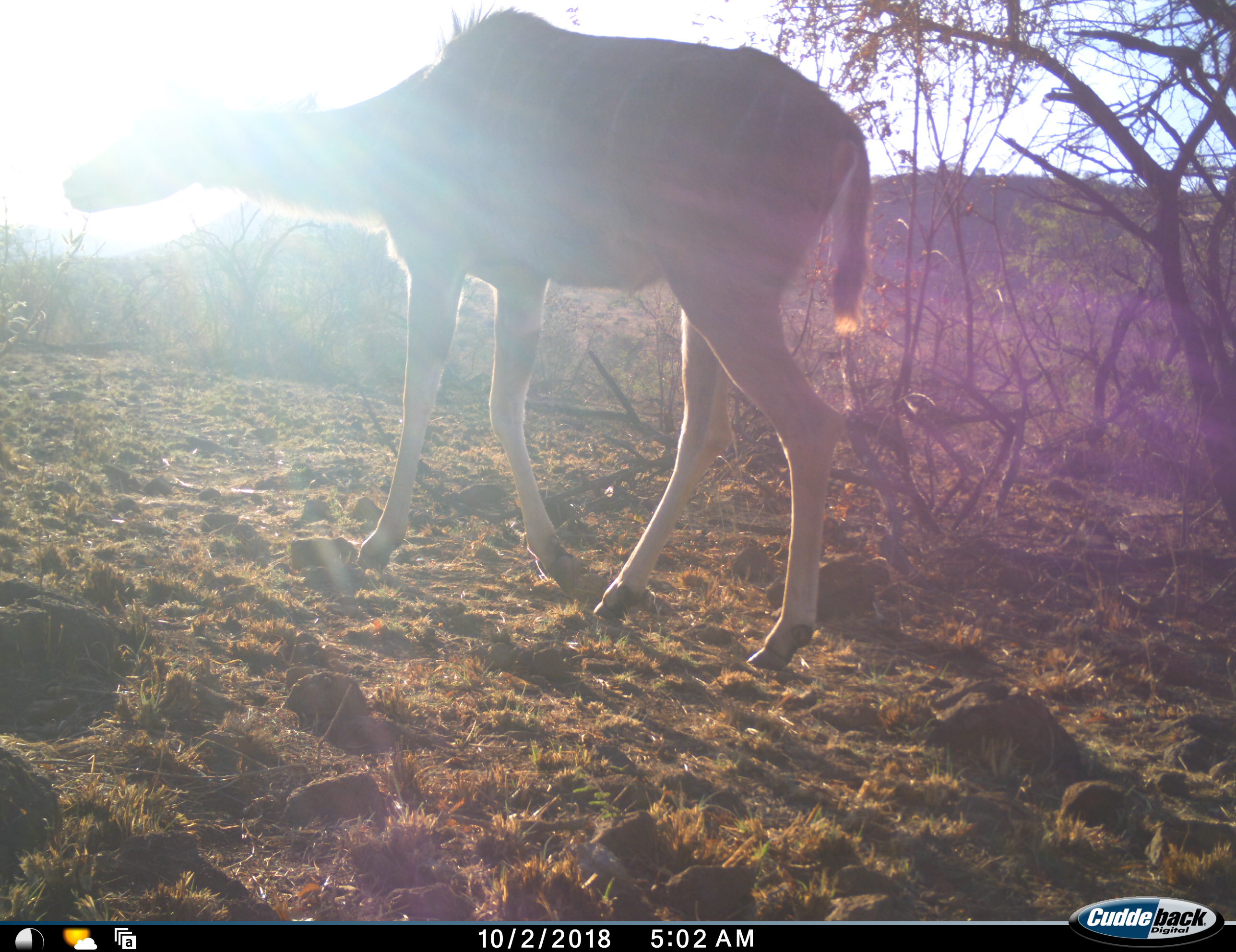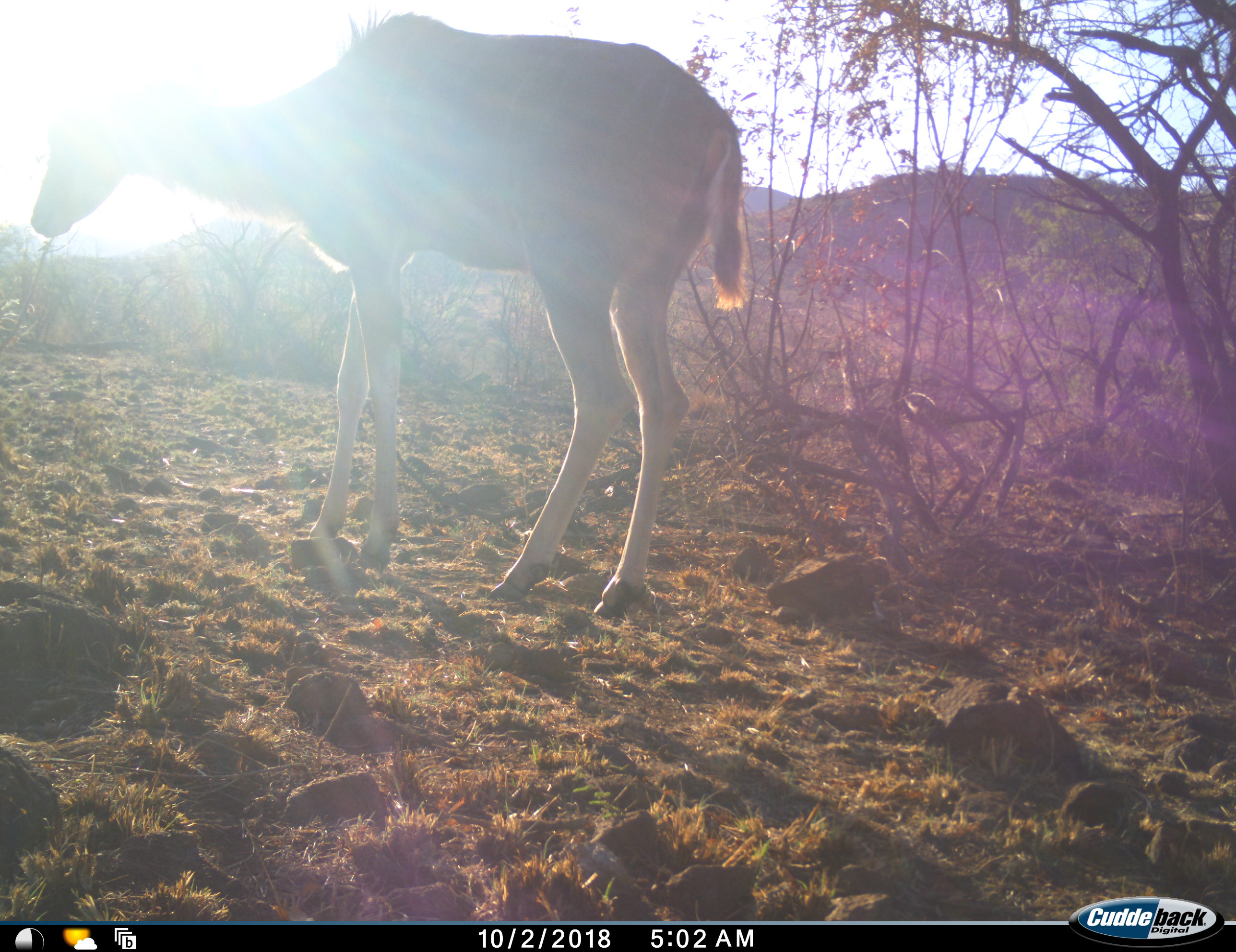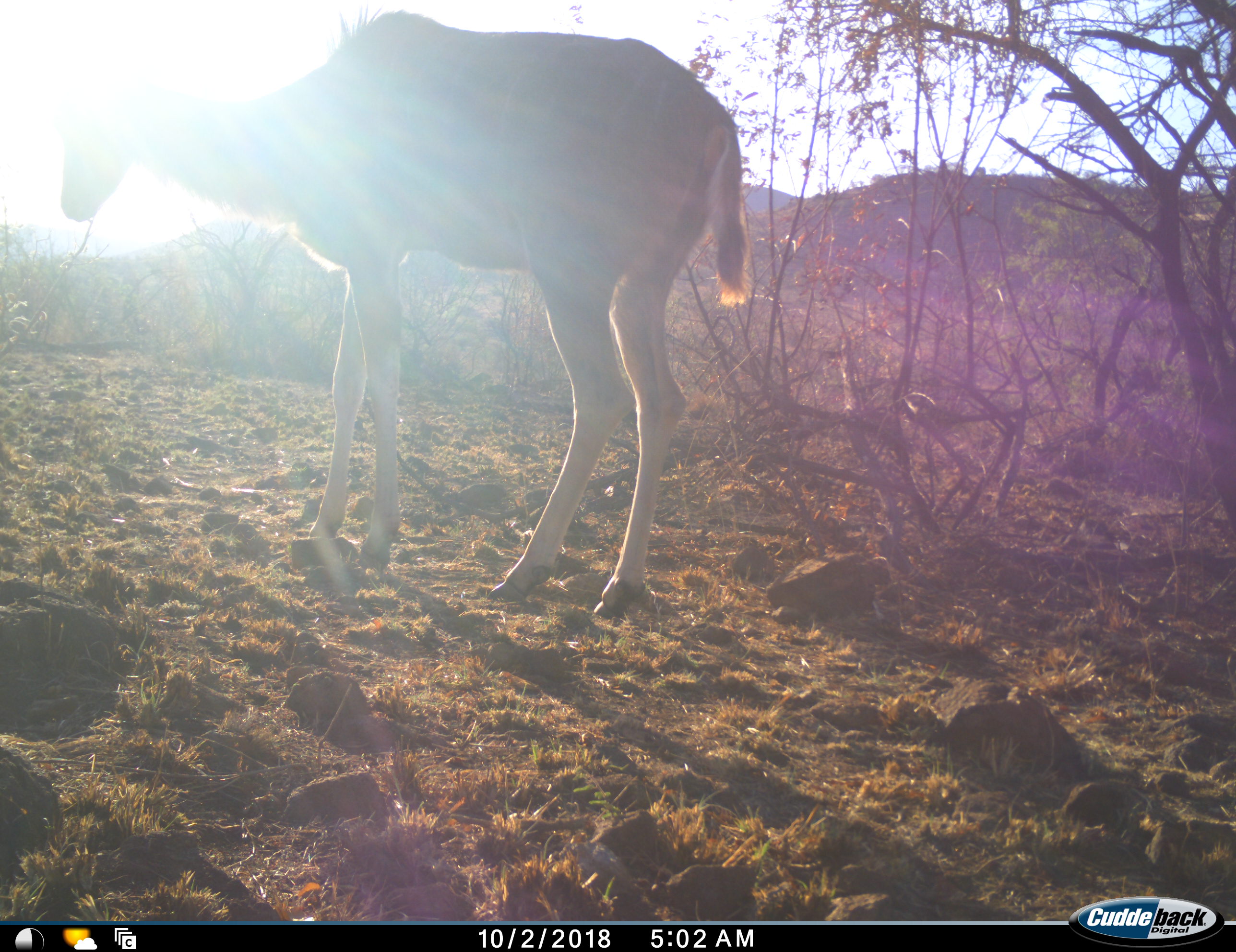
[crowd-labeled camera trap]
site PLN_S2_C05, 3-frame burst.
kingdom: Animalia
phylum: Chordata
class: Mammalia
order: Artiodactyla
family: Bovidae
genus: Tragelaphus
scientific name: Tragelaphus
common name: kudu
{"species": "kudu (Tragelaphus)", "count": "1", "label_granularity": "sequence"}